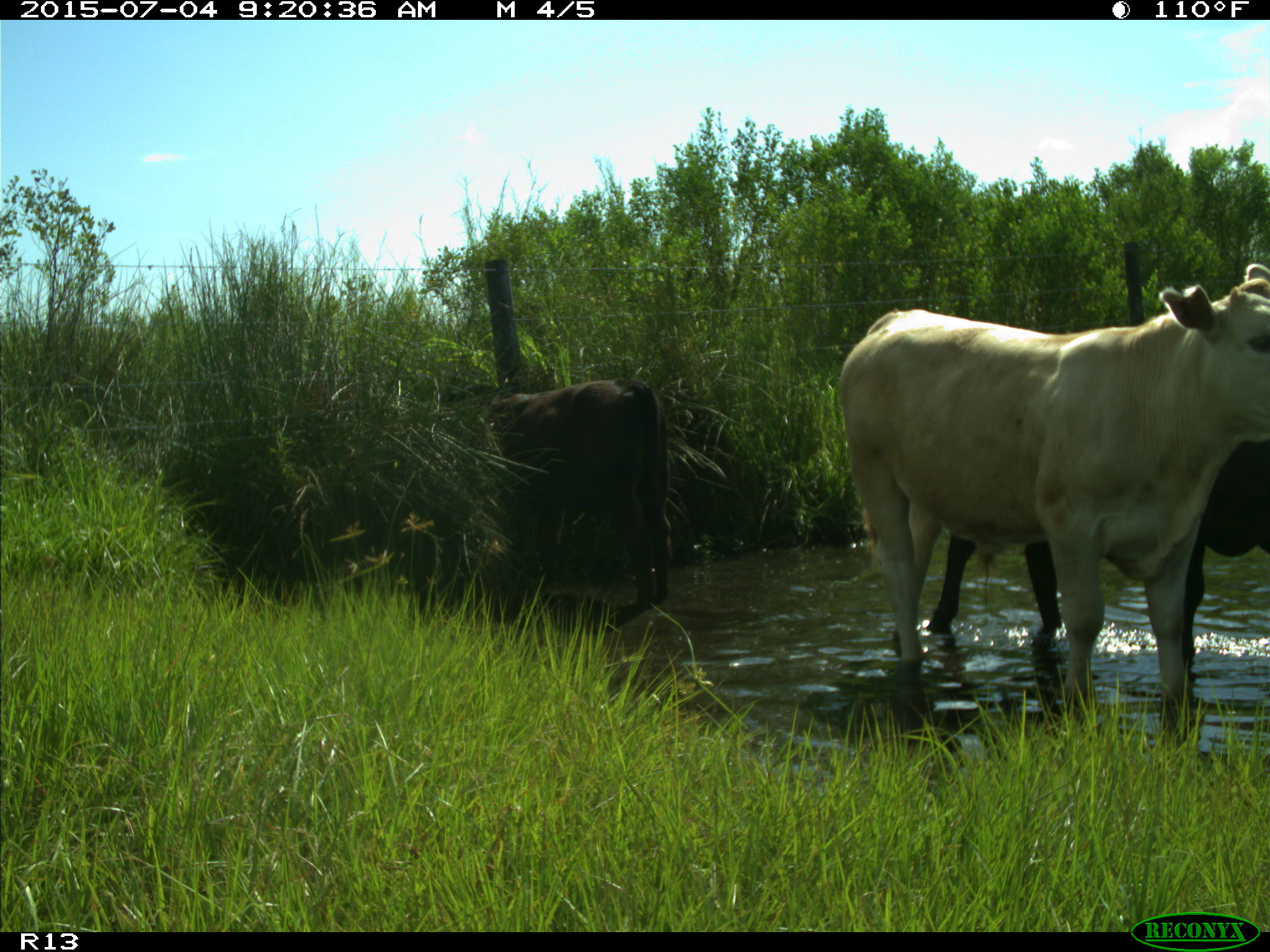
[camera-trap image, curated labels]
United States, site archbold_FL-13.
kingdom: Animalia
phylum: Chordata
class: Mammalia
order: Artiodactyla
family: Bovidae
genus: Bos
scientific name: Bos taurus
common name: domestic cow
Bos taurus (domestic cow).